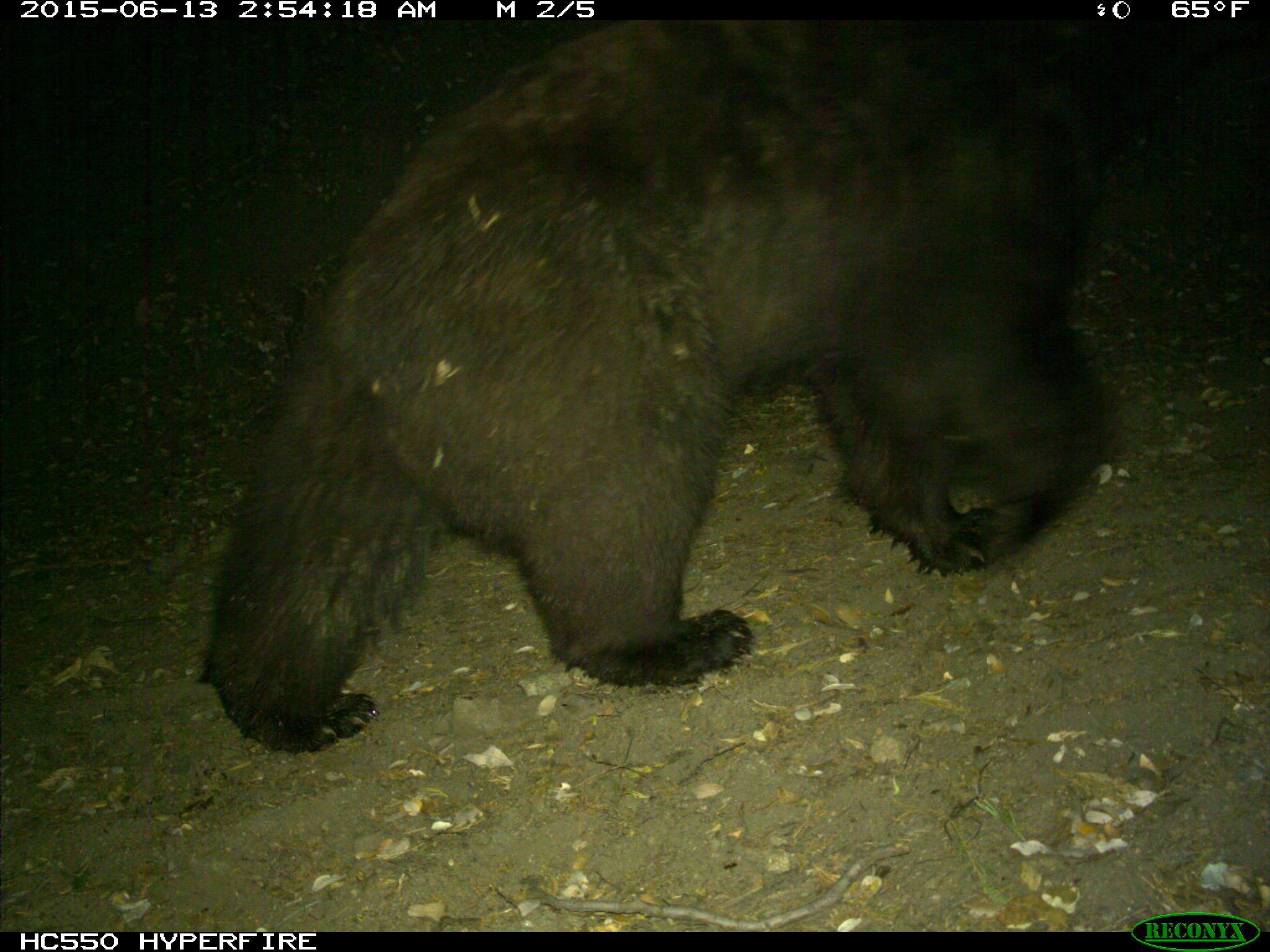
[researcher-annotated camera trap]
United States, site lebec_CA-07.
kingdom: Animalia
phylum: Chordata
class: Mammalia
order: Carnivora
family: Ursidae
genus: Ursus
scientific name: Ursus americanus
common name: american black bear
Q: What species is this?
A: Ursus americanus (american black bear).